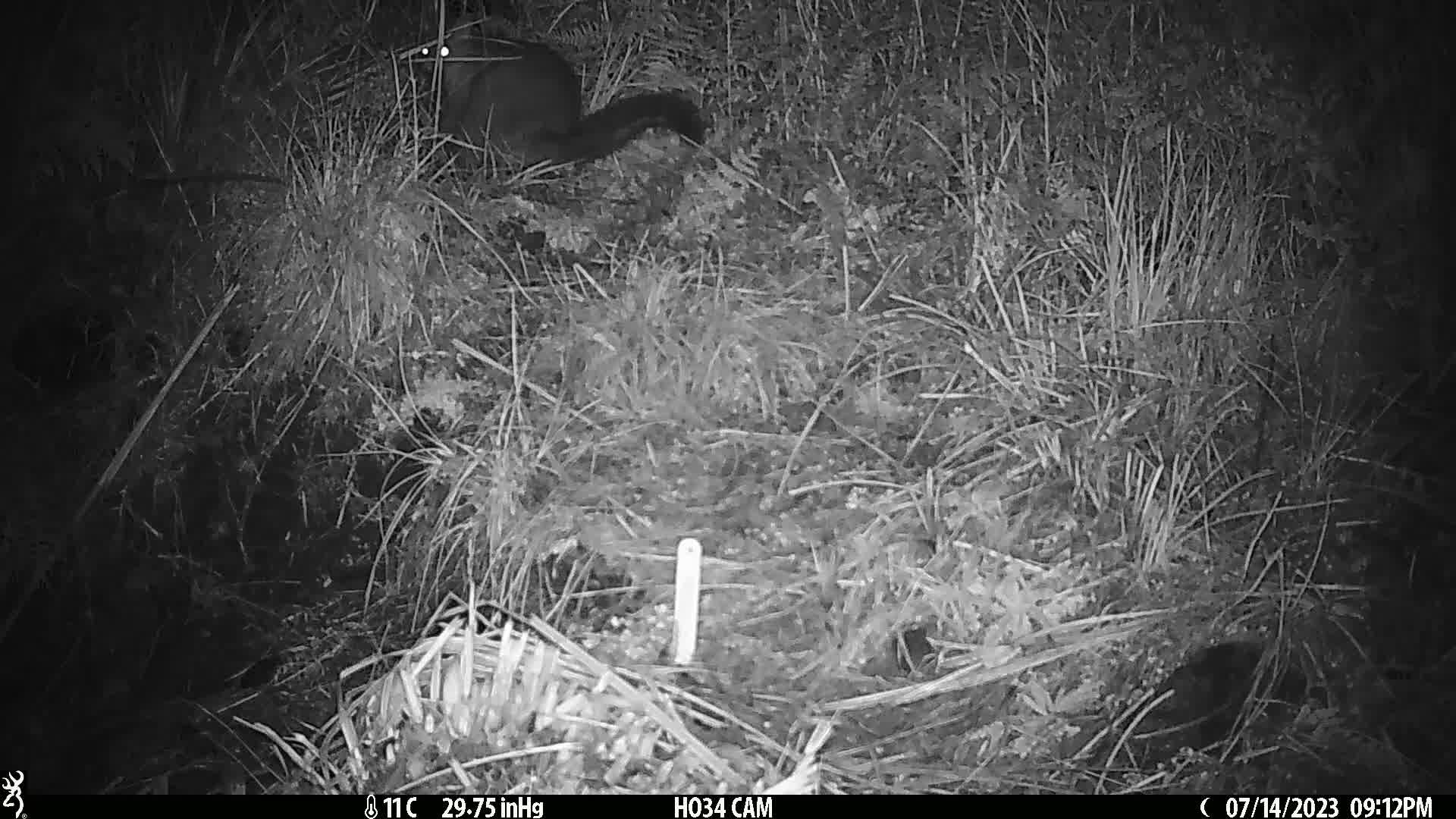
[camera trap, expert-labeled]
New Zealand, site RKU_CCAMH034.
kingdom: Animalia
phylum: Chordata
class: Mammalia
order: Diprotodontia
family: Phalangeridae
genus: Trichosurus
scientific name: Trichosurus vulpecula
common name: common brushtail possum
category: possum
Possum (common brushtail possum) (Trichosurus vulpecula).